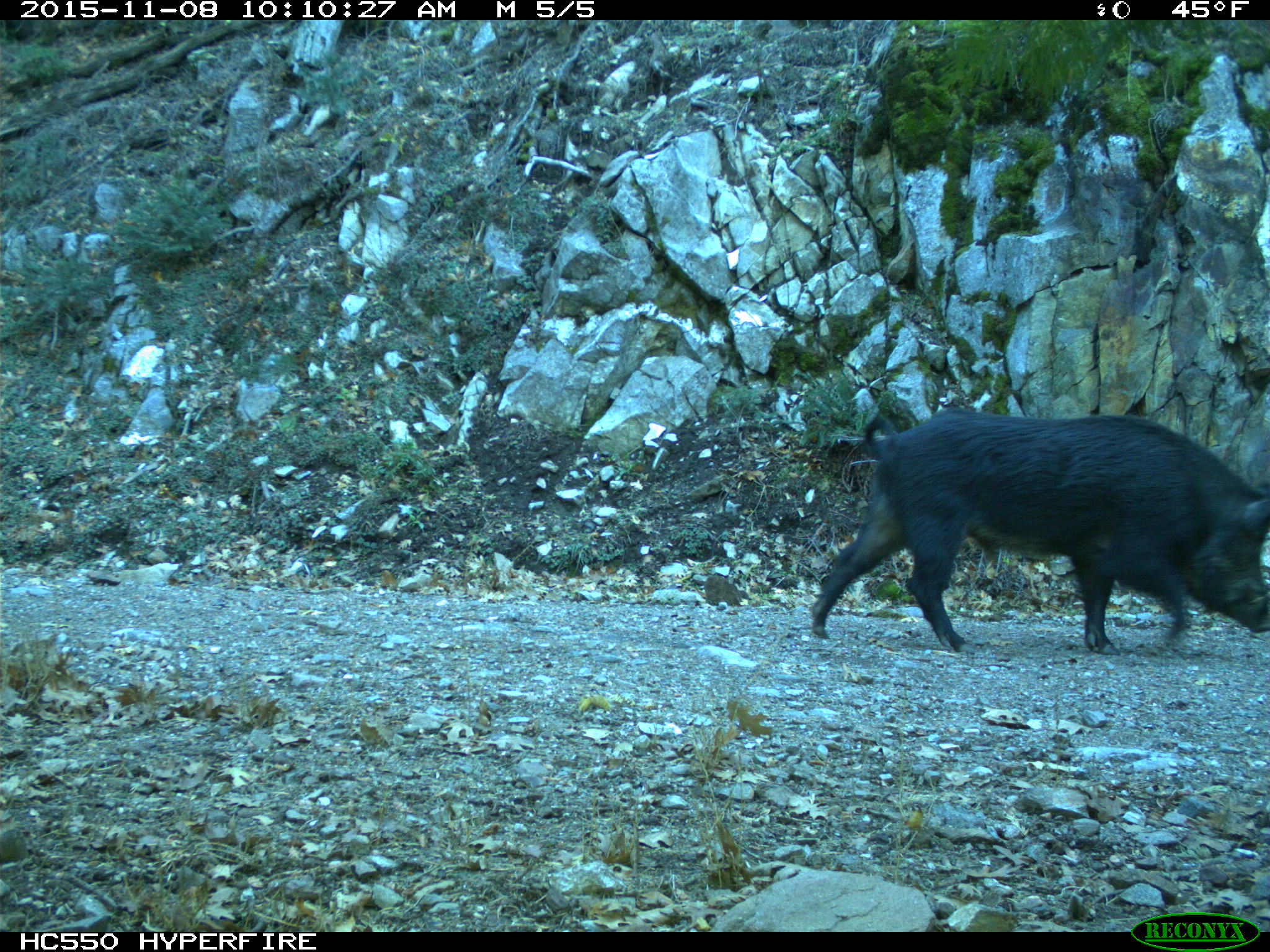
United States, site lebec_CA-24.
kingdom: Animalia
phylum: Chordata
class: Mammalia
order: Artiodactyla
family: Suidae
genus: Sus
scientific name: Sus scrofa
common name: wild boar